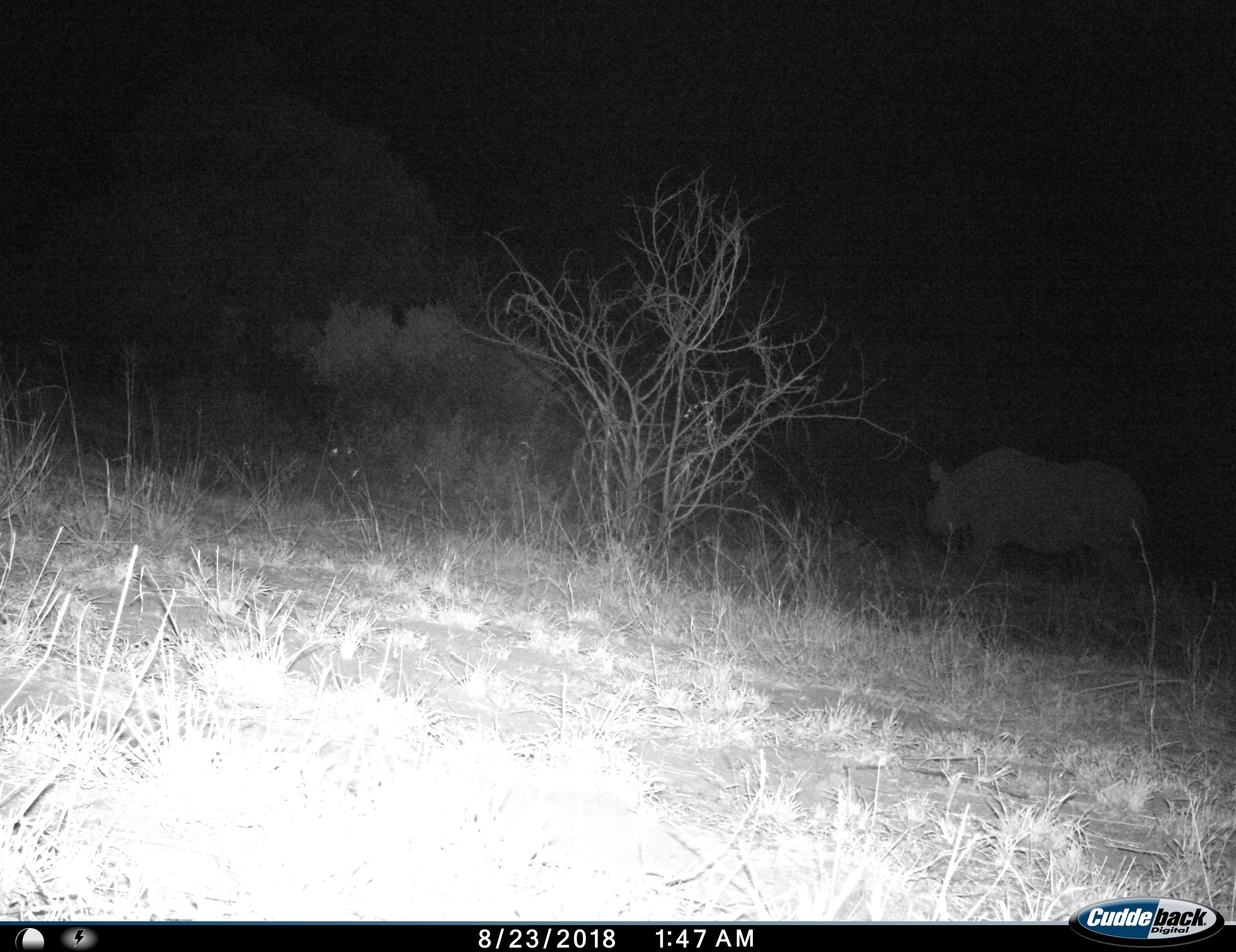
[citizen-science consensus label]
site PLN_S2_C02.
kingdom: Animalia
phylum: Chordata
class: Mammalia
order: Perissodactyla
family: Rhinocerotidae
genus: Diceros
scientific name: Diceros bicornis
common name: black rhinoceros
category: rhinocerosblack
Rhinocerosblack (black rhinoceros) (Diceros bicornis), count 1. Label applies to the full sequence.